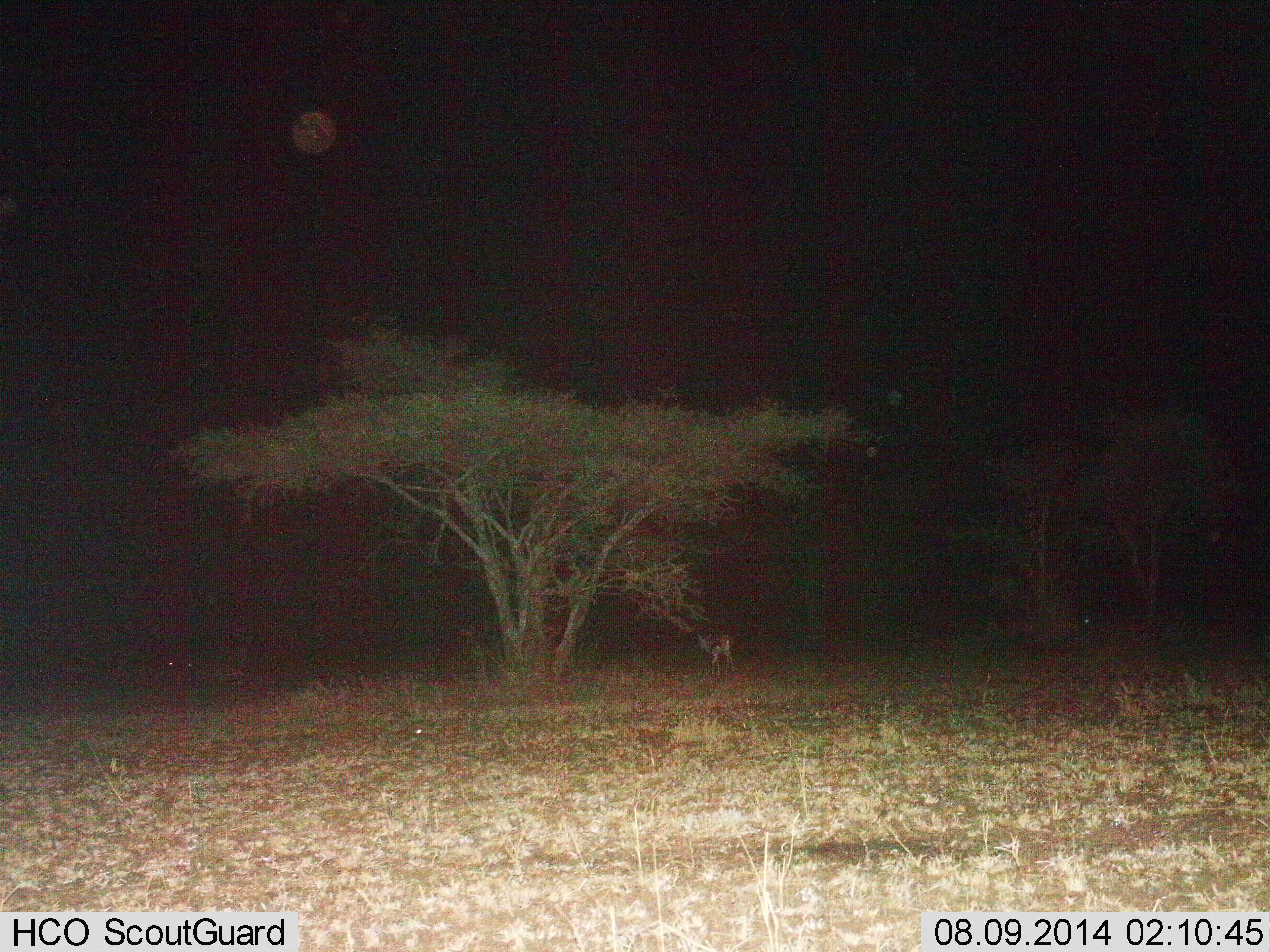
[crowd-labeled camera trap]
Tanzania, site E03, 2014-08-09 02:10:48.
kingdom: Animalia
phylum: Chordata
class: Mammalia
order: Artiodactyla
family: Bovidae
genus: Eudorcas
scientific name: Eudorcas thomsonii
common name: thomson's gazelle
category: gazellethomsons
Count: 1.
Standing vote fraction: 60%.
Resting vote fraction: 0%.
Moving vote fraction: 50%.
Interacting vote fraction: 0%.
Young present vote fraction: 0%.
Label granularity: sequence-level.